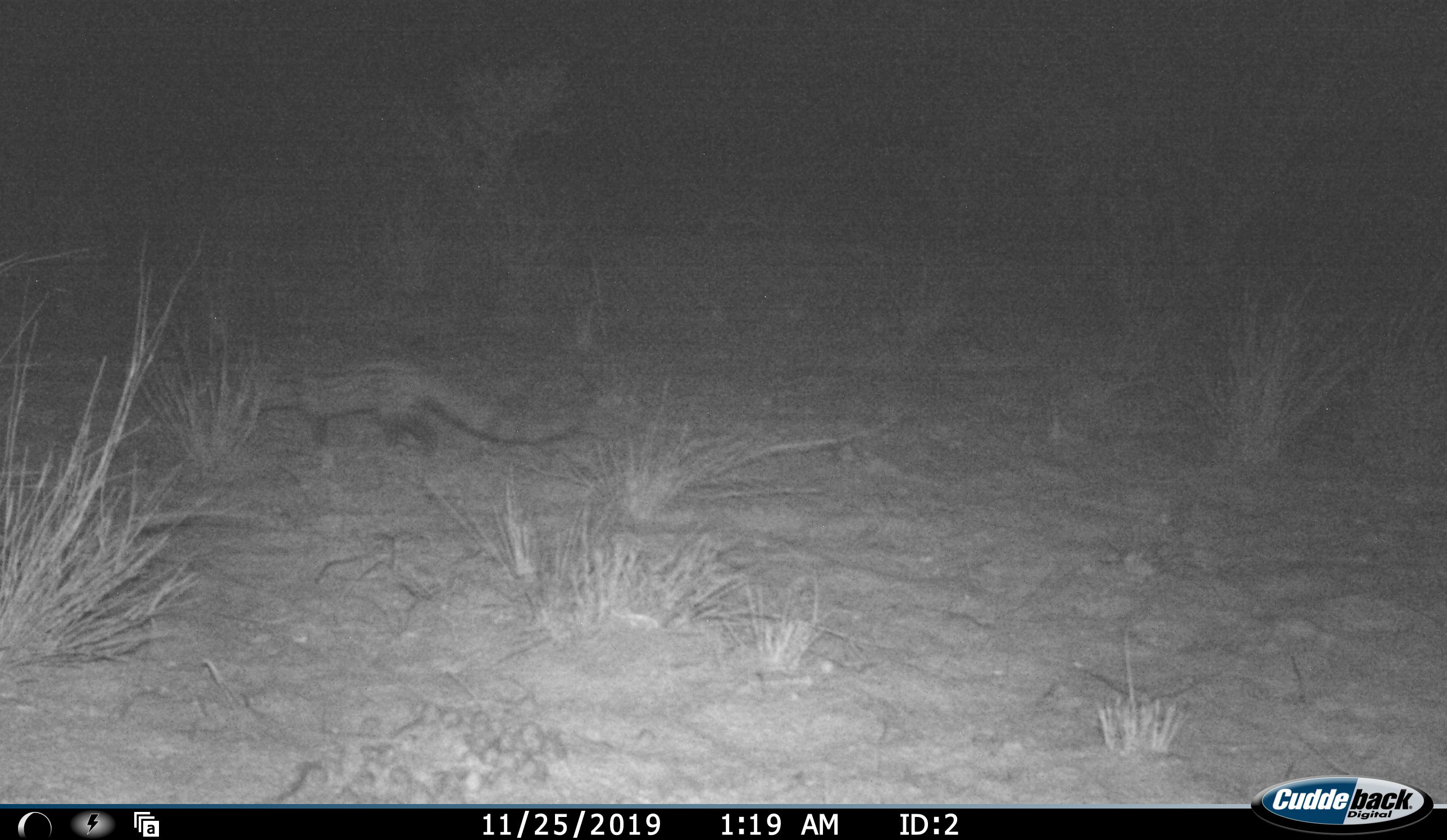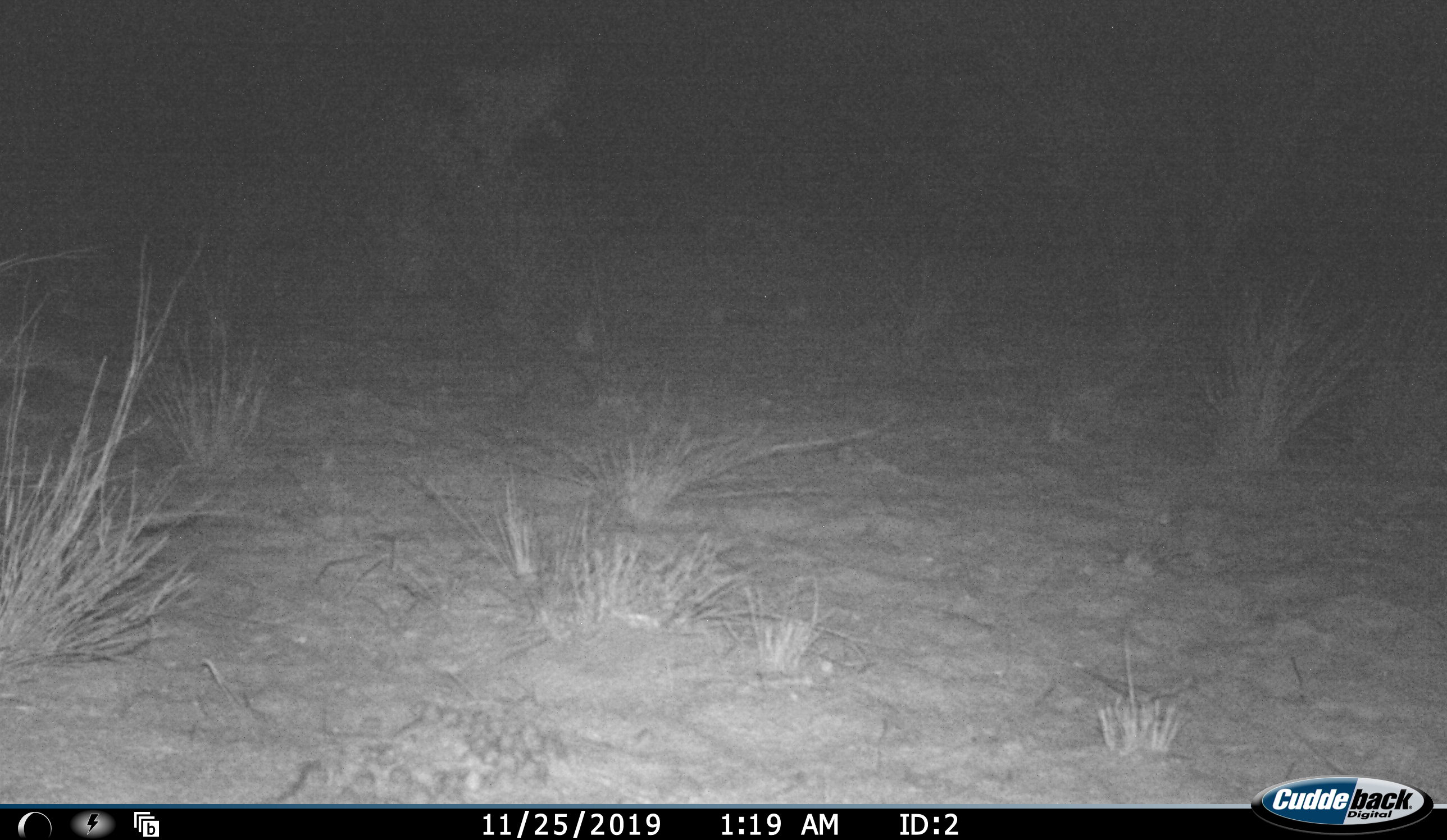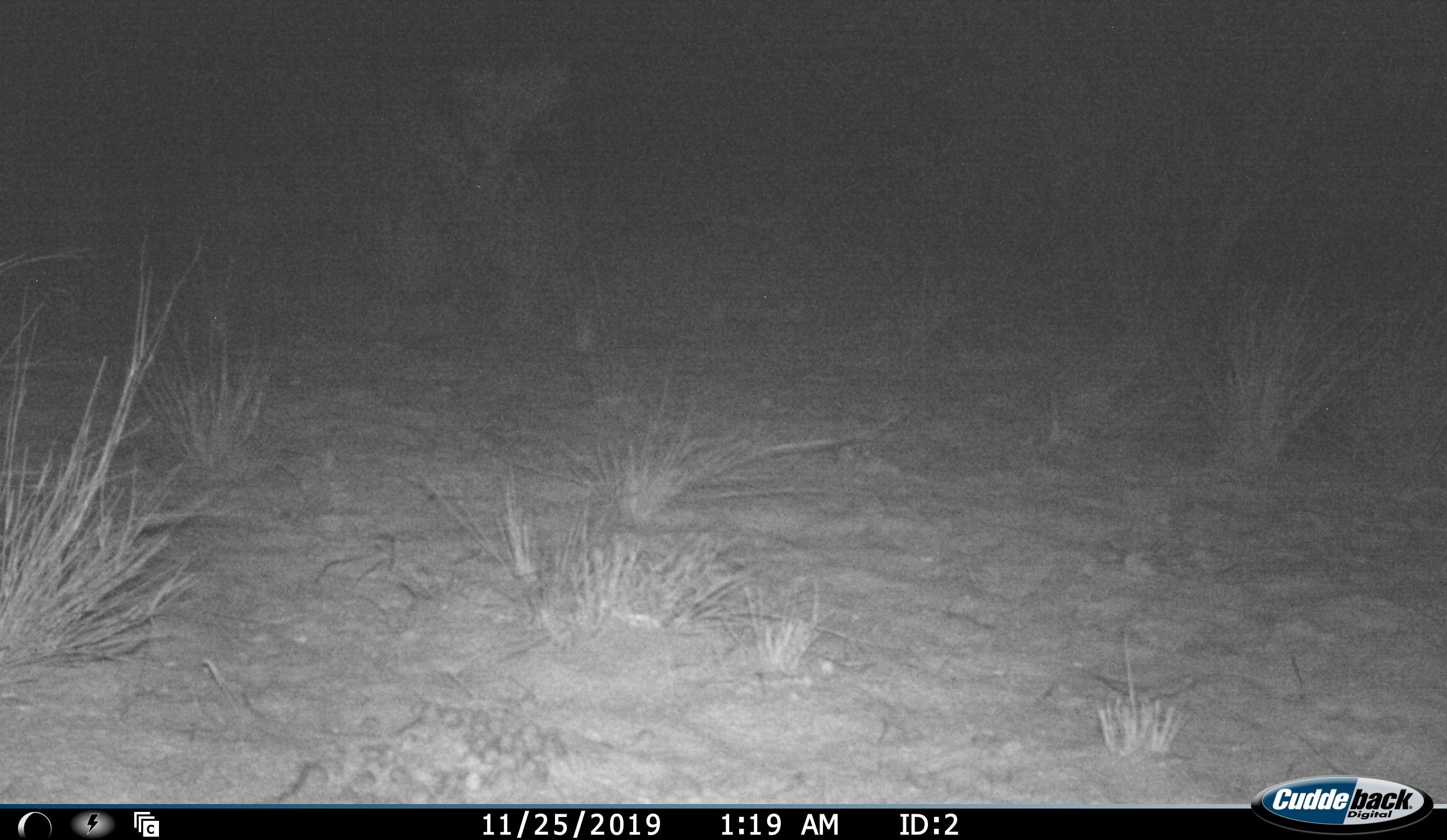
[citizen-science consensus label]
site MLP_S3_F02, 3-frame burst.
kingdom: Animalia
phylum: Chordata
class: Mammalia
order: Carnivora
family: Viverridae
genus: Genetta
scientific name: Genetta genetta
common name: small-spotted genet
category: genetcommonsmallspotted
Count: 1.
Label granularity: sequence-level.